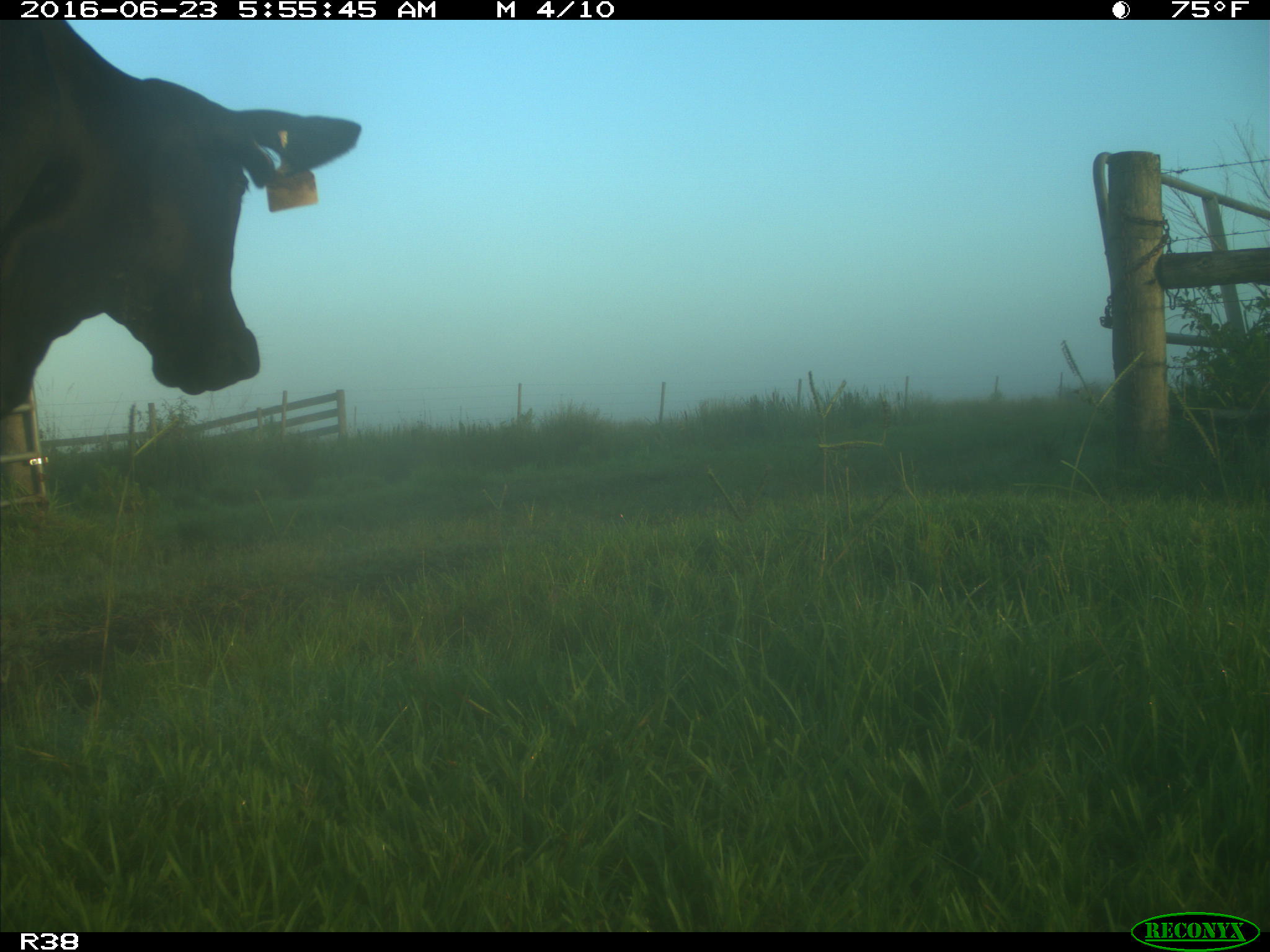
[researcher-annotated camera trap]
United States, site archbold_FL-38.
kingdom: Animalia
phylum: Chordata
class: Mammalia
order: Artiodactyla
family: Bovidae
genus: Bos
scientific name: Bos taurus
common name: domestic cow